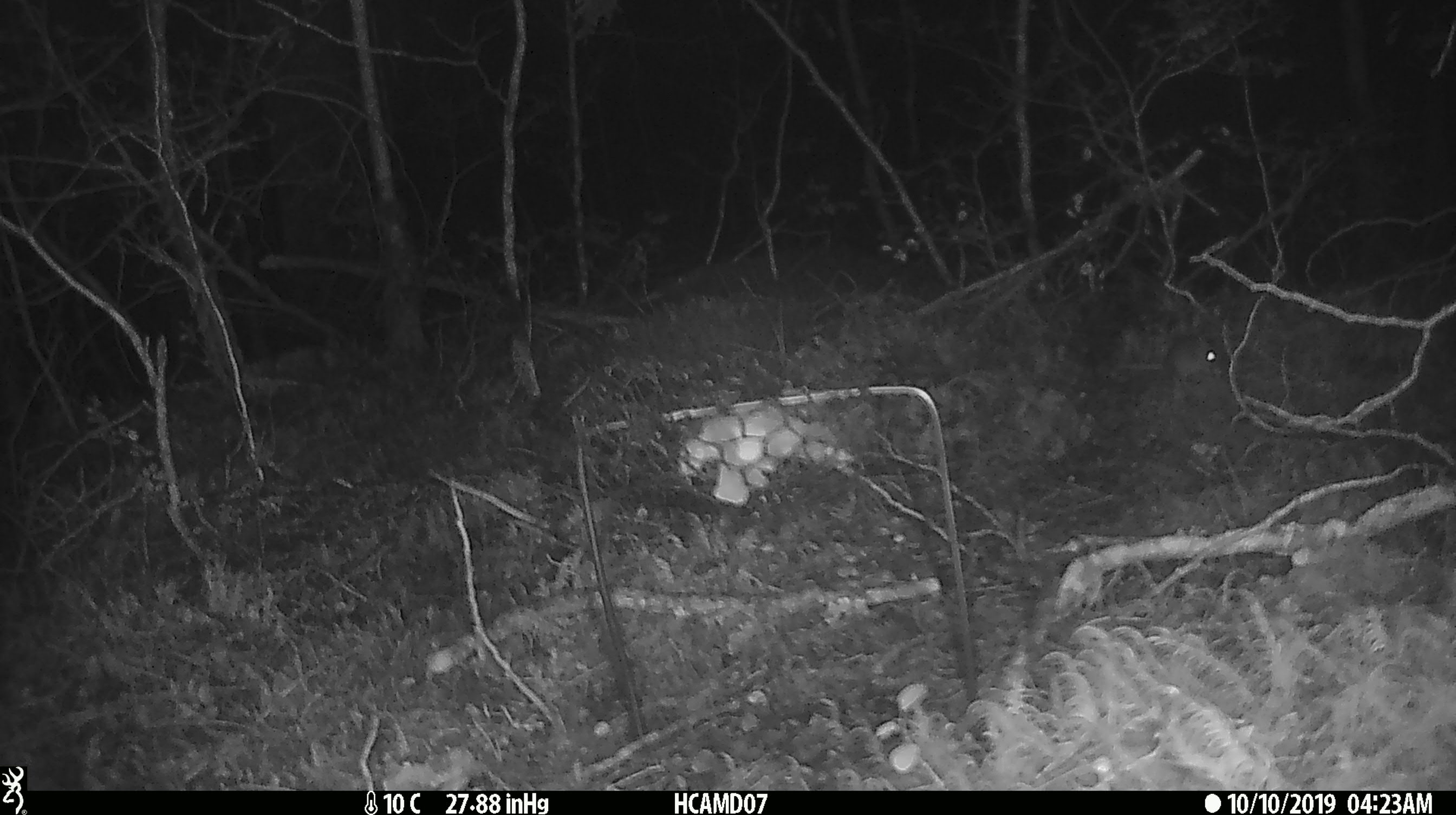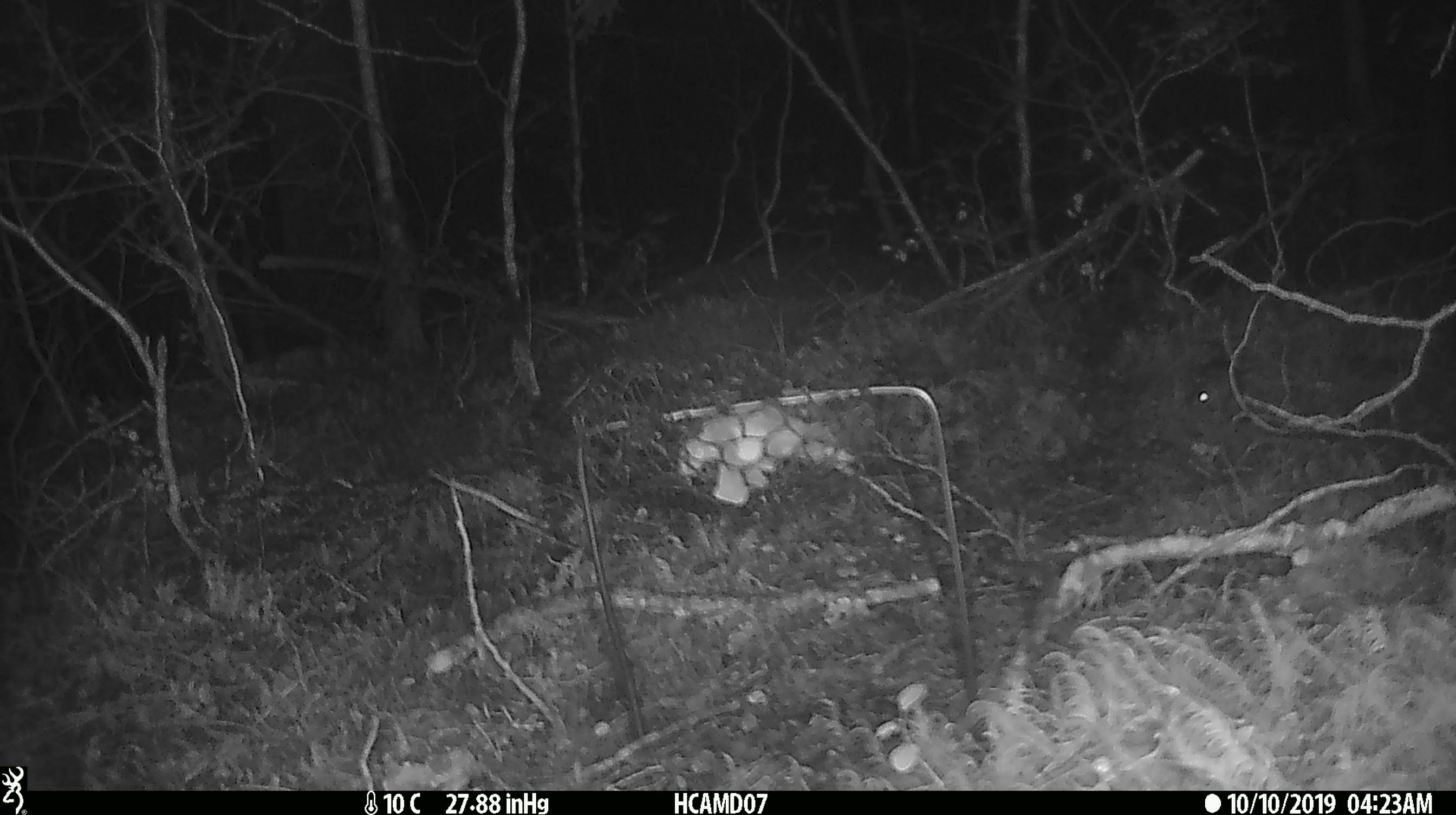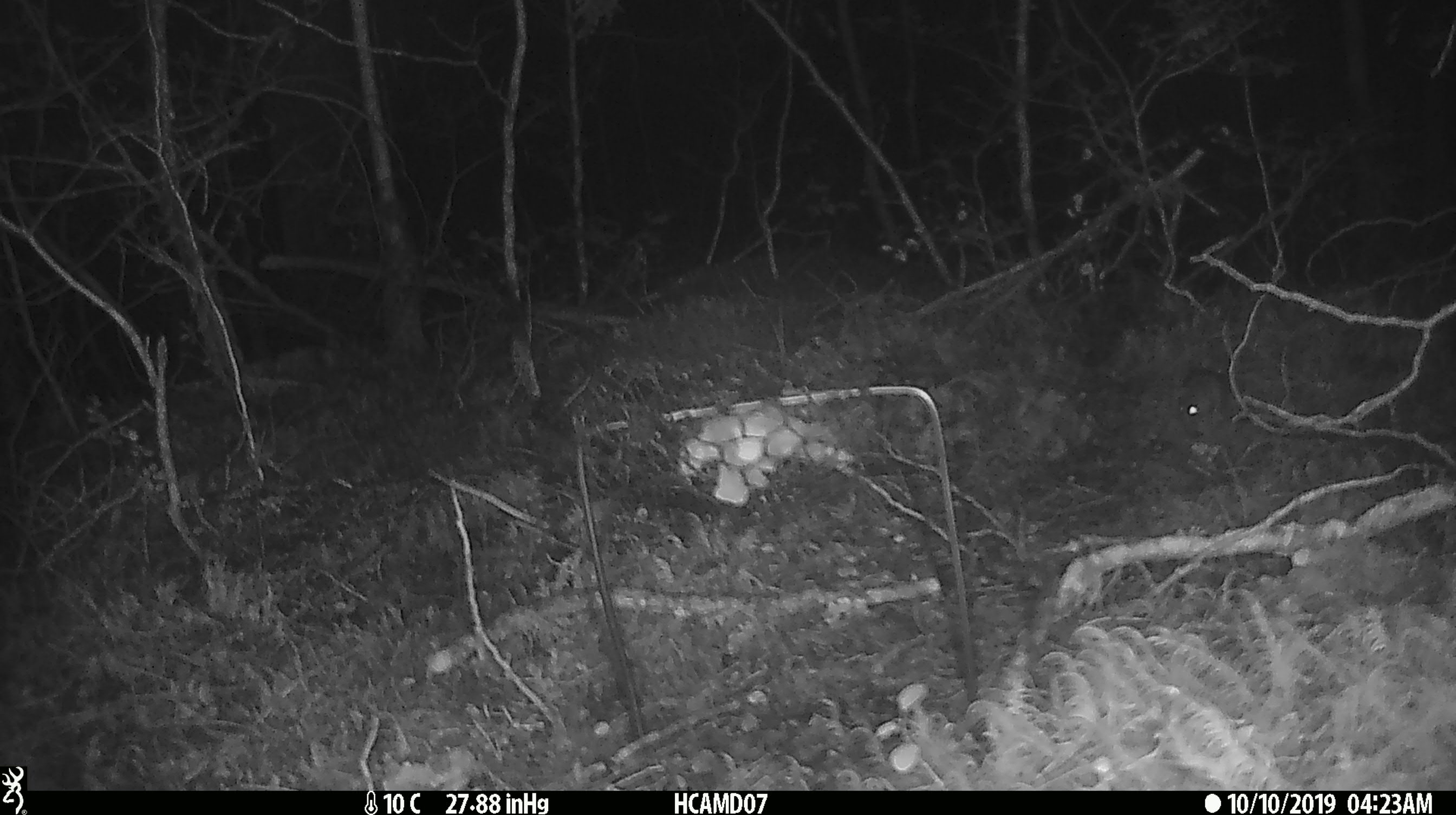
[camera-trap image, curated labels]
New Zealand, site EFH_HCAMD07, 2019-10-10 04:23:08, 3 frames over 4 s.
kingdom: Animalia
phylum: Chordata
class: Mammalia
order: Rodentia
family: Muridae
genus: Mus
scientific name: Mus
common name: mouse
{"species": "mouse (Mus)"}